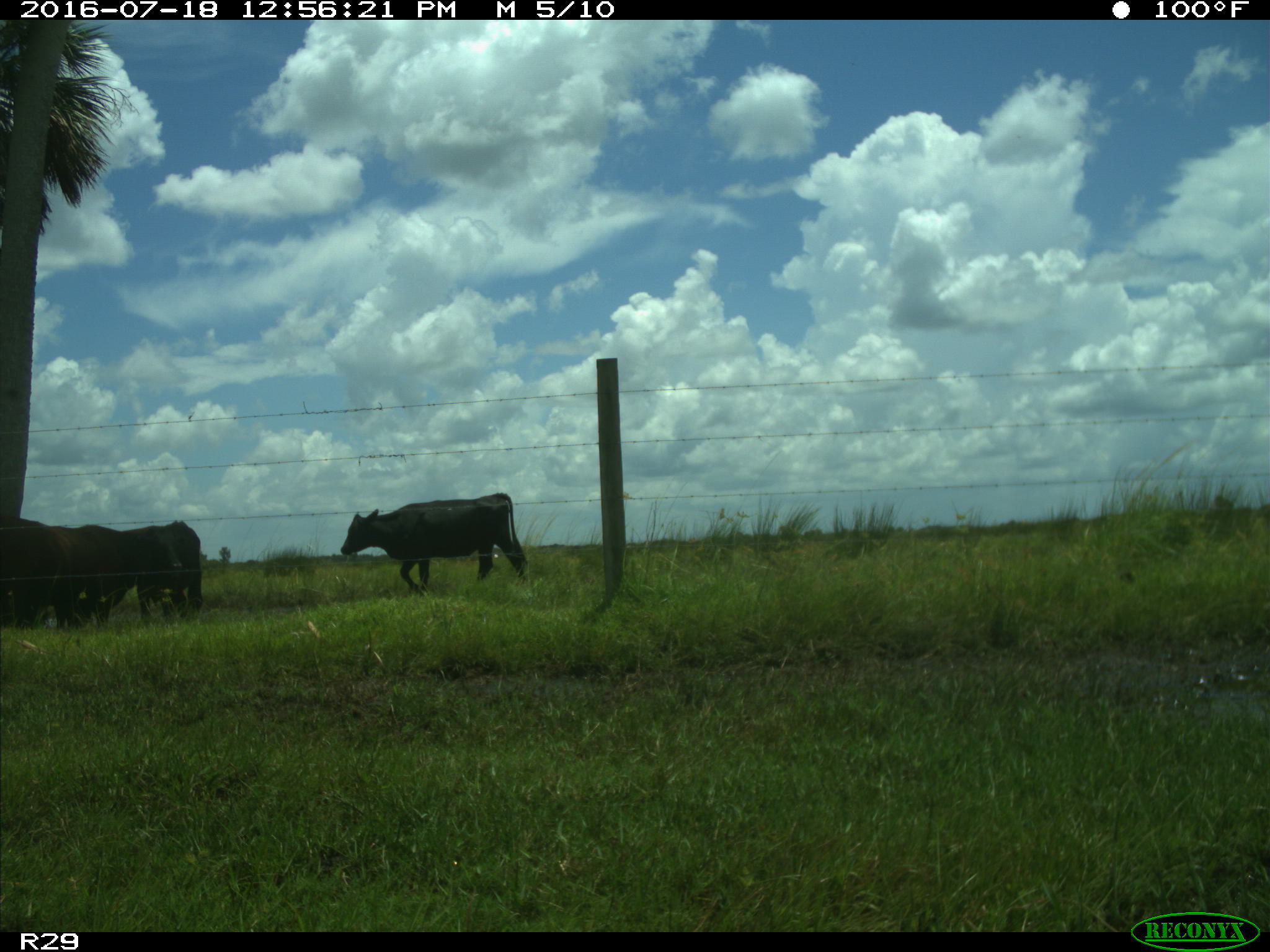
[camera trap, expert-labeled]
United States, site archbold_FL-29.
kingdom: Animalia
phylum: Chordata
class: Mammalia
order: Artiodactyla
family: Bovidae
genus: Bos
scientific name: Bos taurus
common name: domestic cow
Bos taurus (domestic cow).